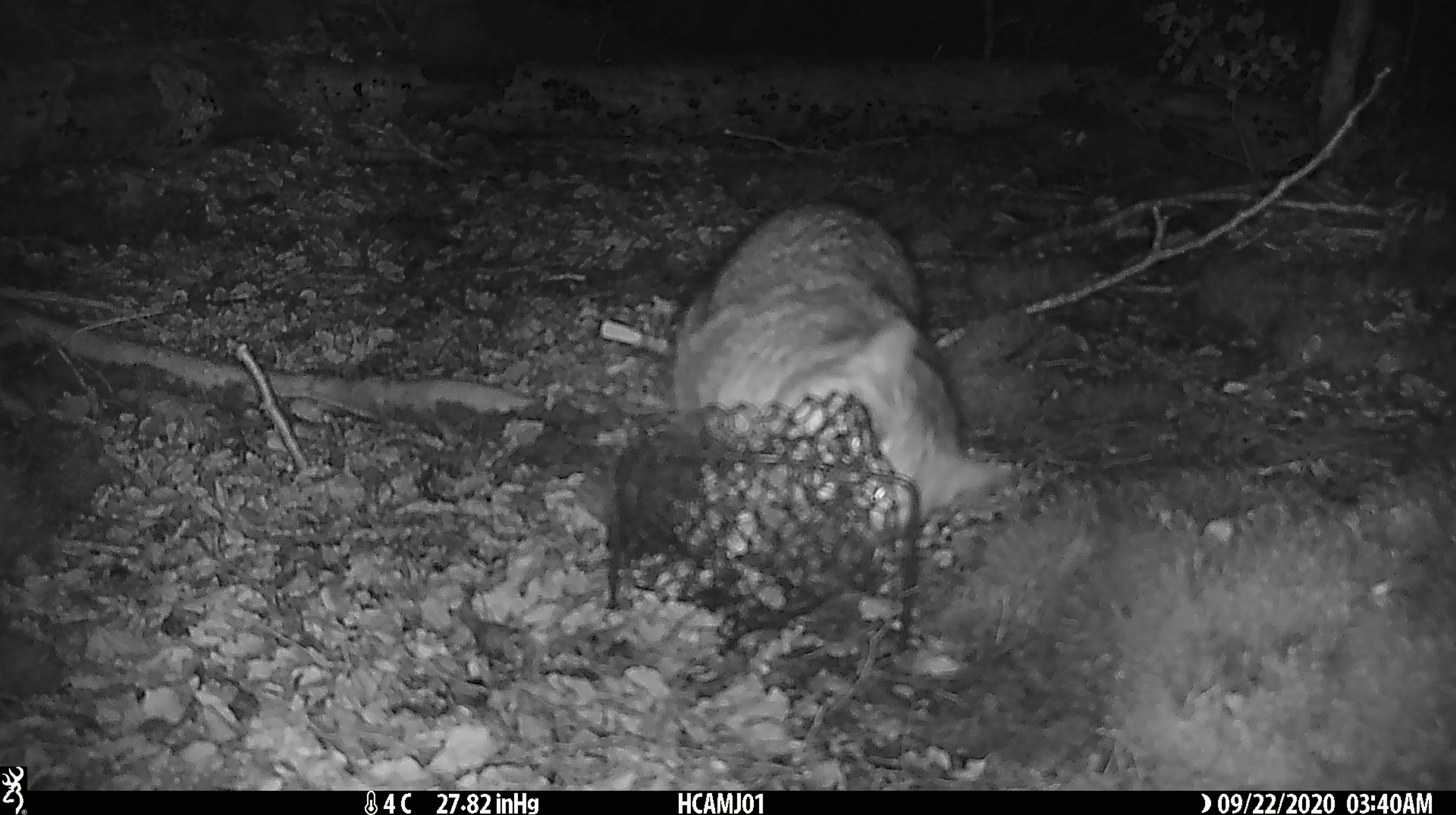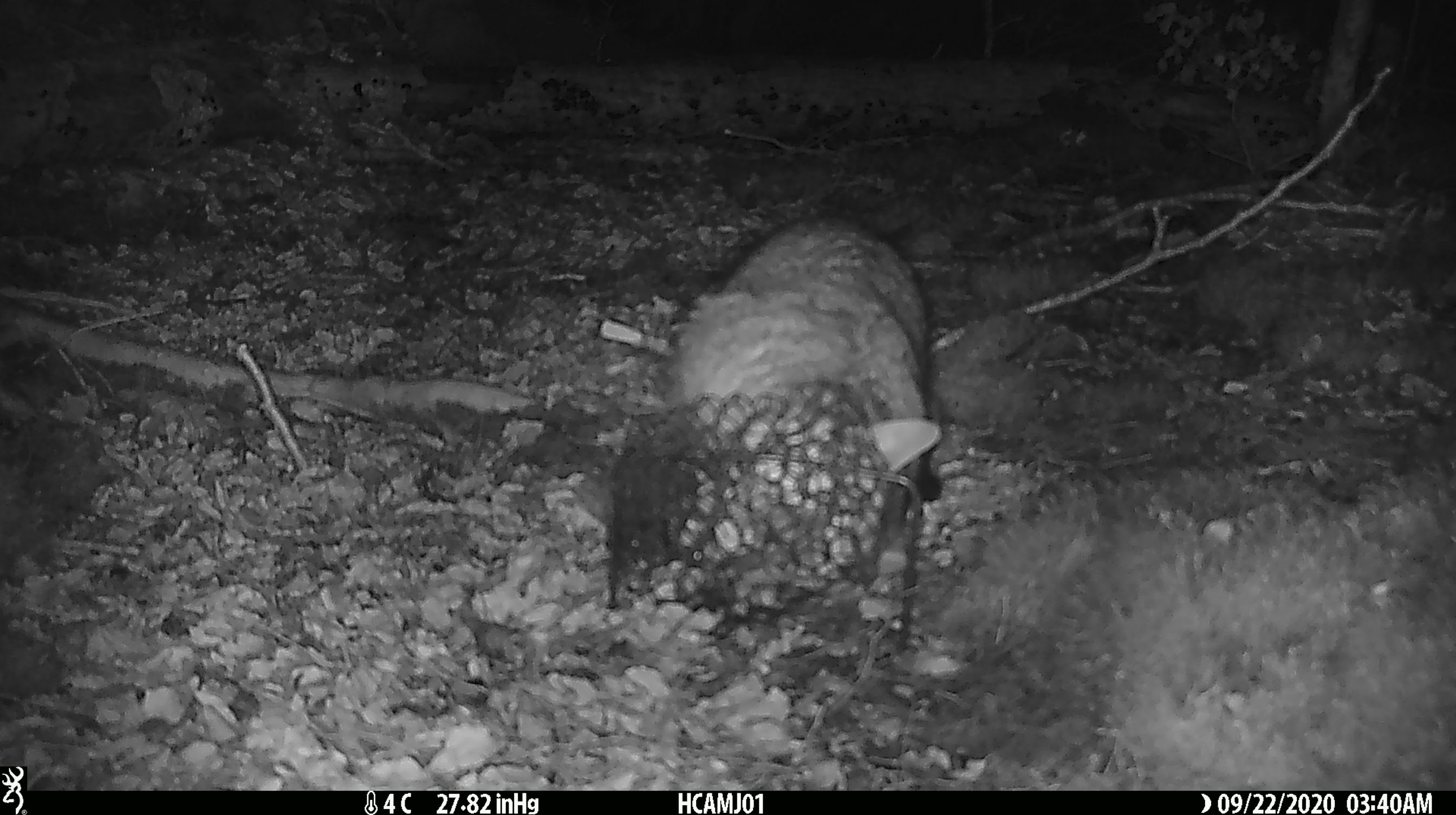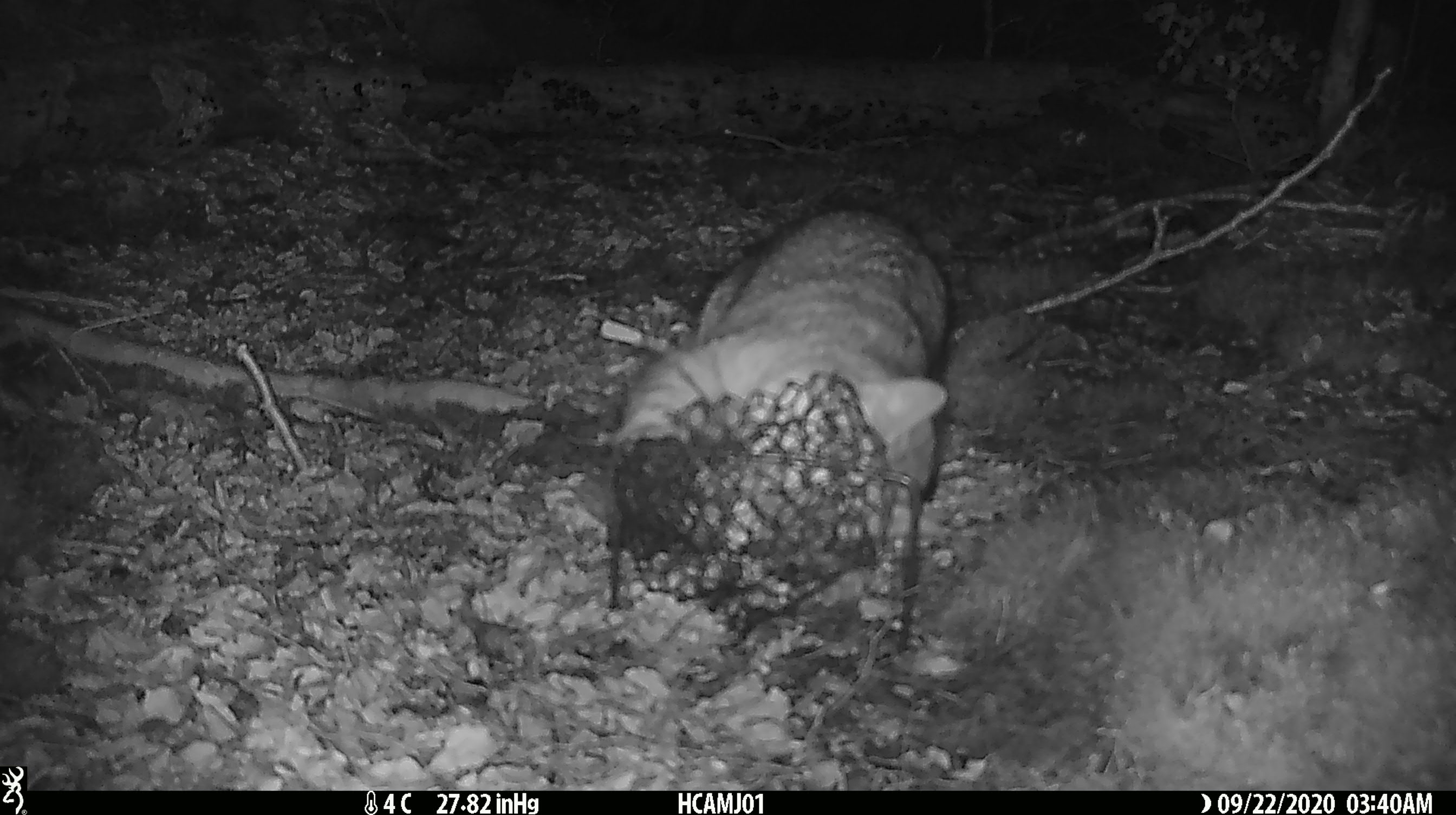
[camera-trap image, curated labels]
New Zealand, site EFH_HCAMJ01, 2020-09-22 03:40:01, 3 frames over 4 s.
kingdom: Animalia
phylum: Chordata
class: Mammalia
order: Carnivora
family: Felidae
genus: Felis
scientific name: Felis catus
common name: domestic cat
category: cat